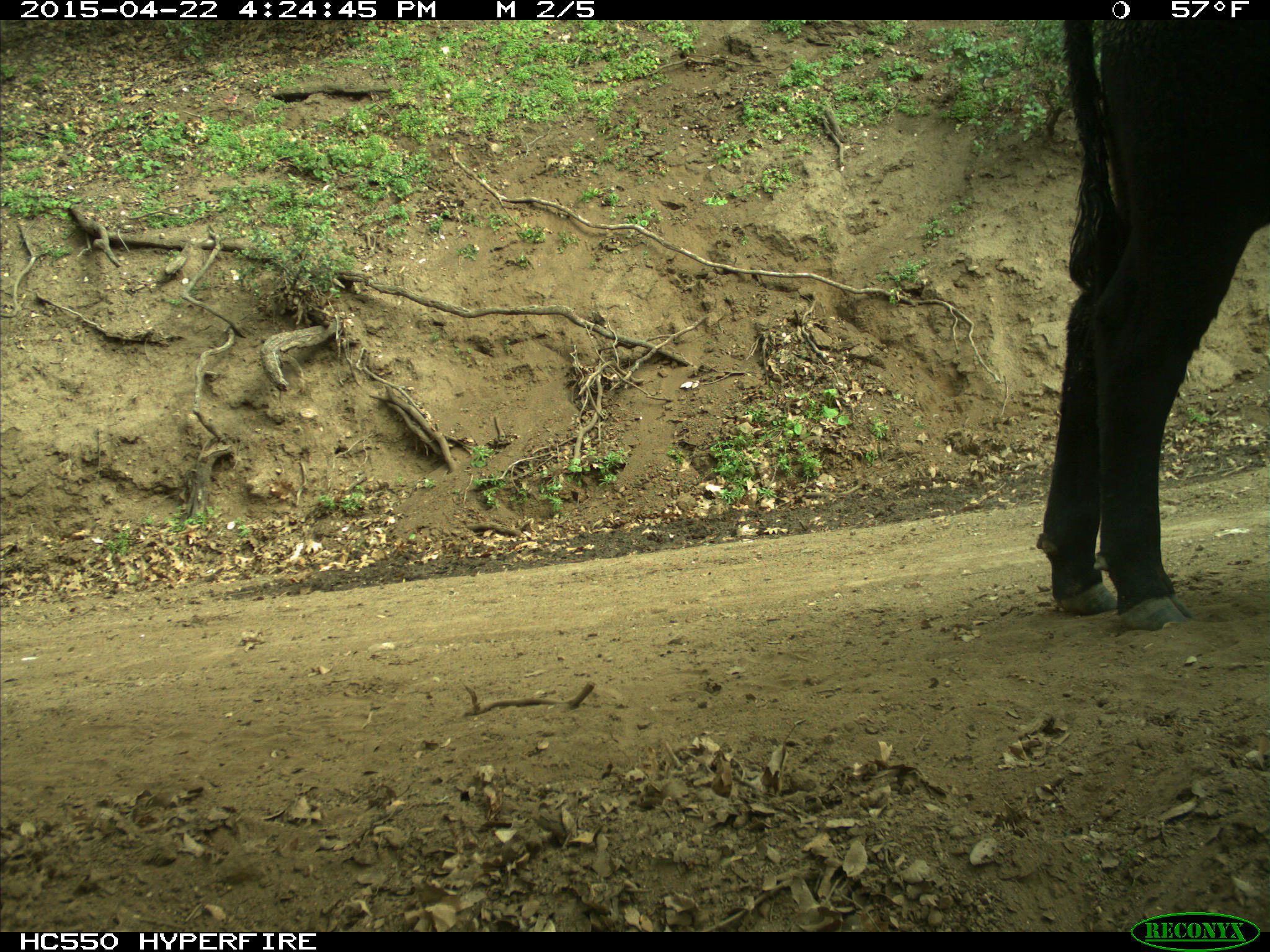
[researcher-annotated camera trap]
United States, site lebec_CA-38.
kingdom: Animalia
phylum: Chordata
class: Mammalia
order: Artiodactyla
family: Bovidae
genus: Bos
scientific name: Bos taurus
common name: domestic cow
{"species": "Bos taurus (domestic cow)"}